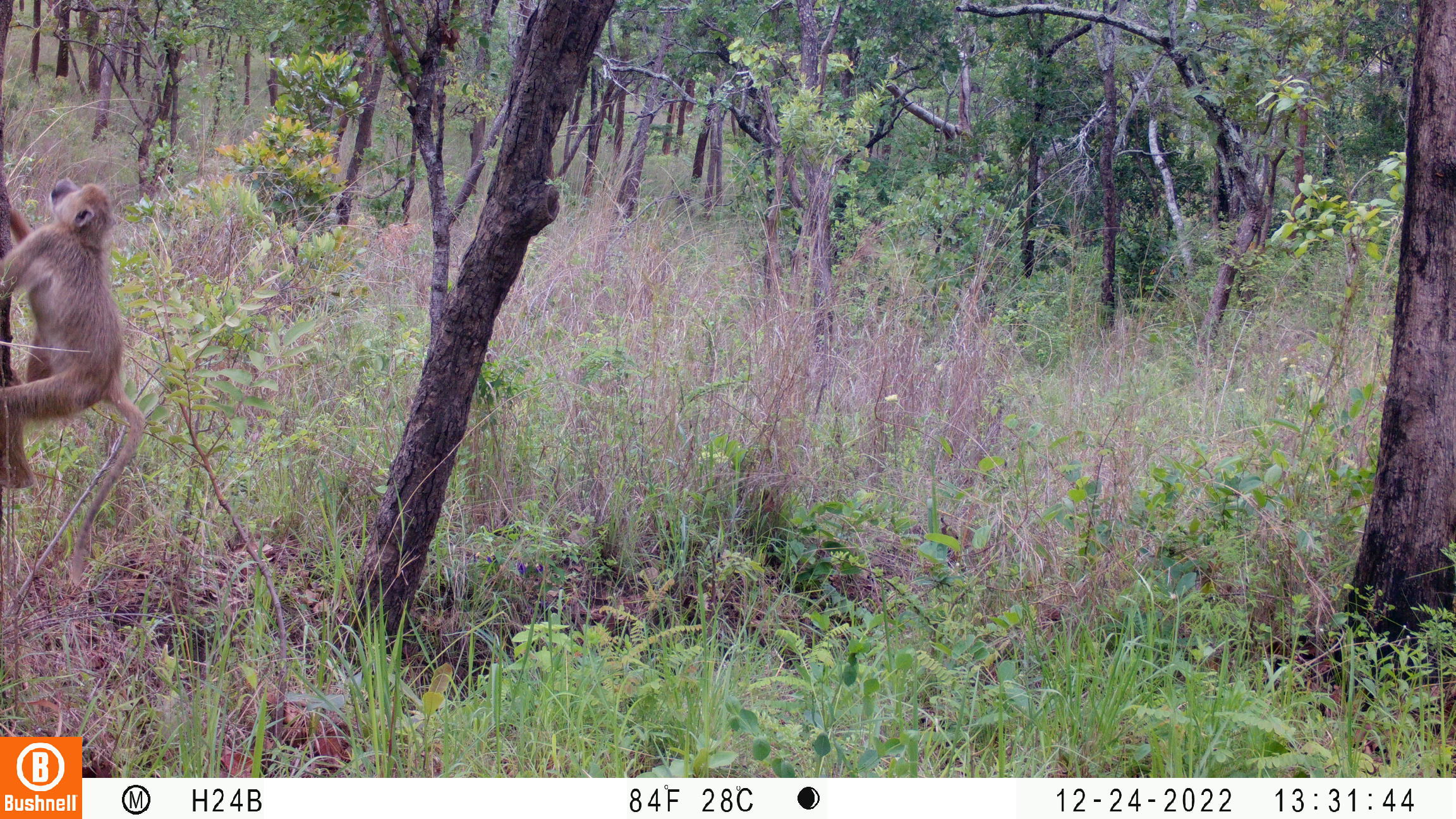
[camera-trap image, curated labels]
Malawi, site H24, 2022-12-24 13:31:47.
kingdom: Animalia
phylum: Chordata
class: Mammalia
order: Primates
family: Cercopithecidae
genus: Papio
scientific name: Papio cynocephalus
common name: yellow baboon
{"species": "yellow baboon (Papio cynocephalus)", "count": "1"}